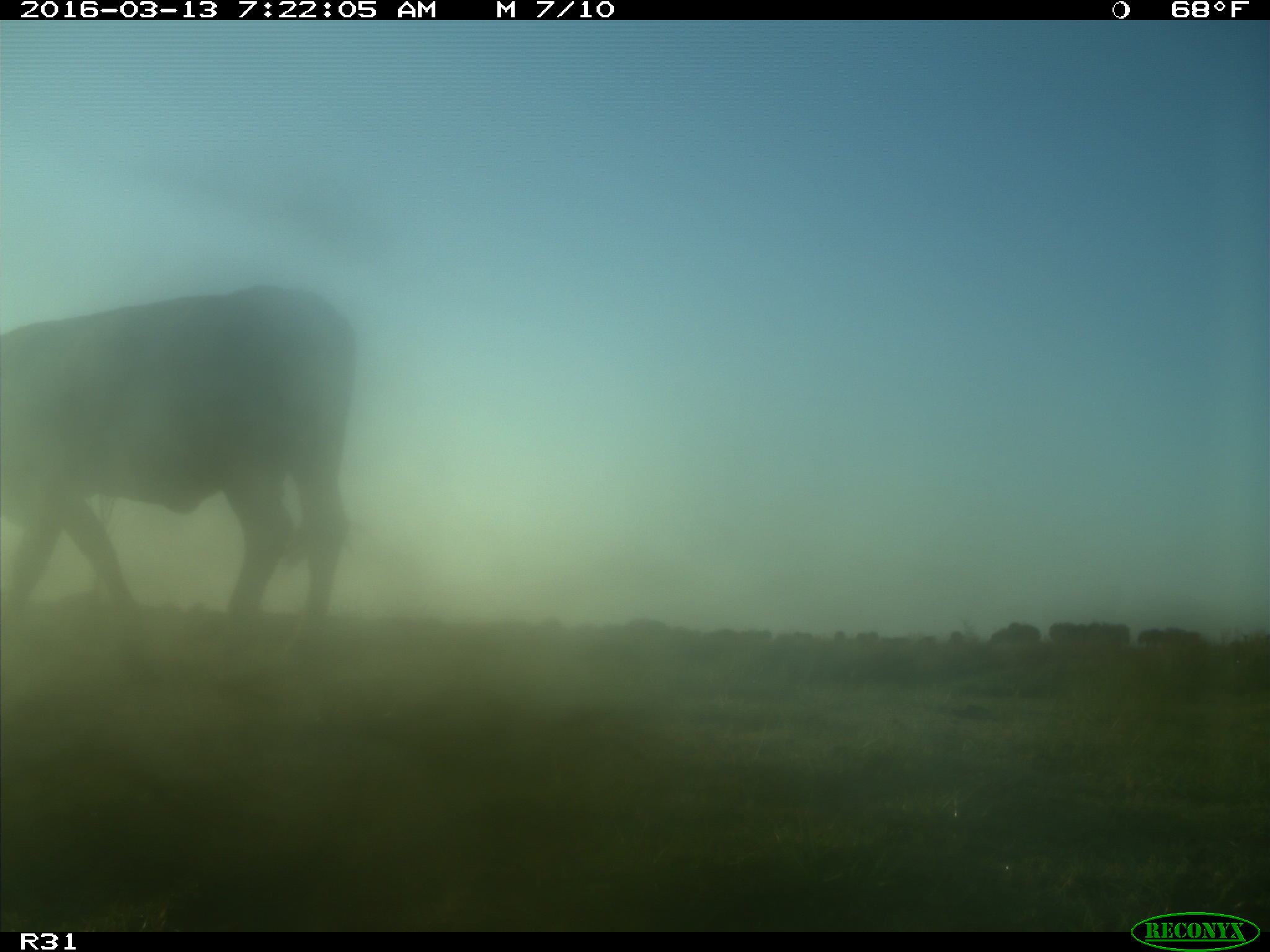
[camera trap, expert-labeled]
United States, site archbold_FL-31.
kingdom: Animalia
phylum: Chordata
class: Mammalia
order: Artiodactyla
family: Bovidae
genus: Bos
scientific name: Bos taurus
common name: domestic cow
Bos taurus (domestic cow).